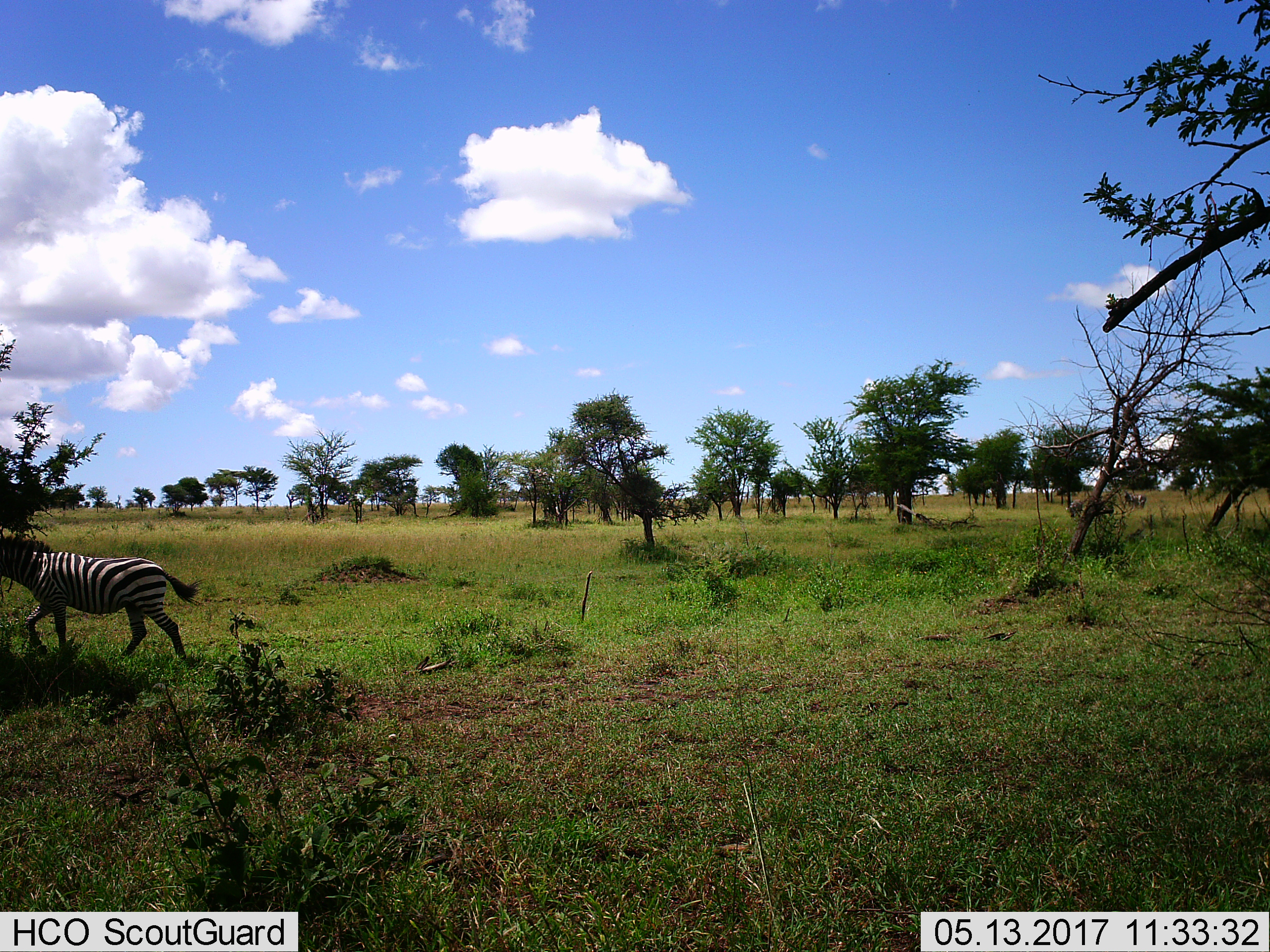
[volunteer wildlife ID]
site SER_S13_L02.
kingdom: Animalia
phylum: Chordata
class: Mammalia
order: Perissodactyla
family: Equidae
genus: Equus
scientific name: Equus quagga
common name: plains zebra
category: zebraplains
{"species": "zebraplains (plains zebra) (Equus quagga)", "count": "1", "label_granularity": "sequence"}